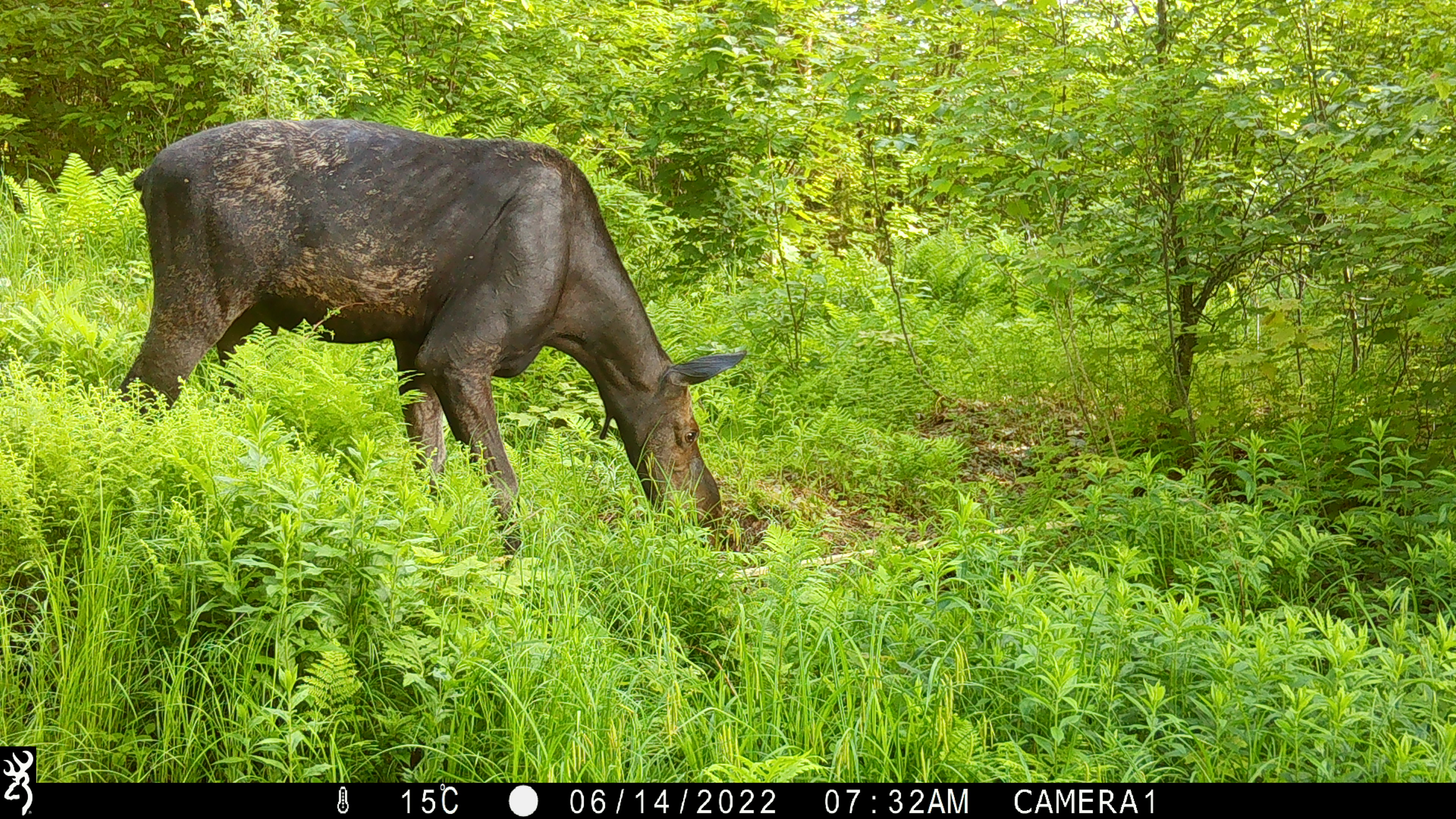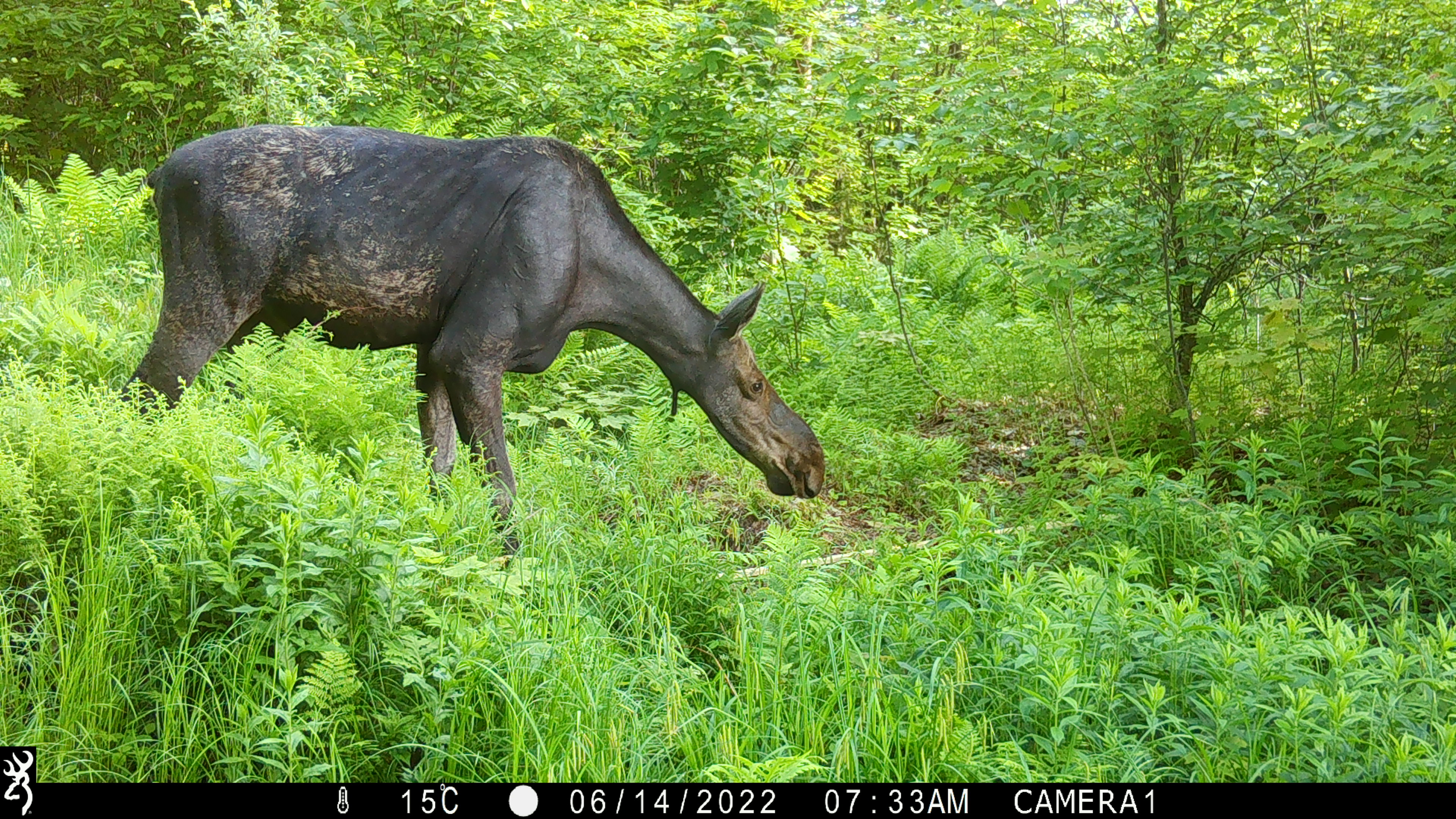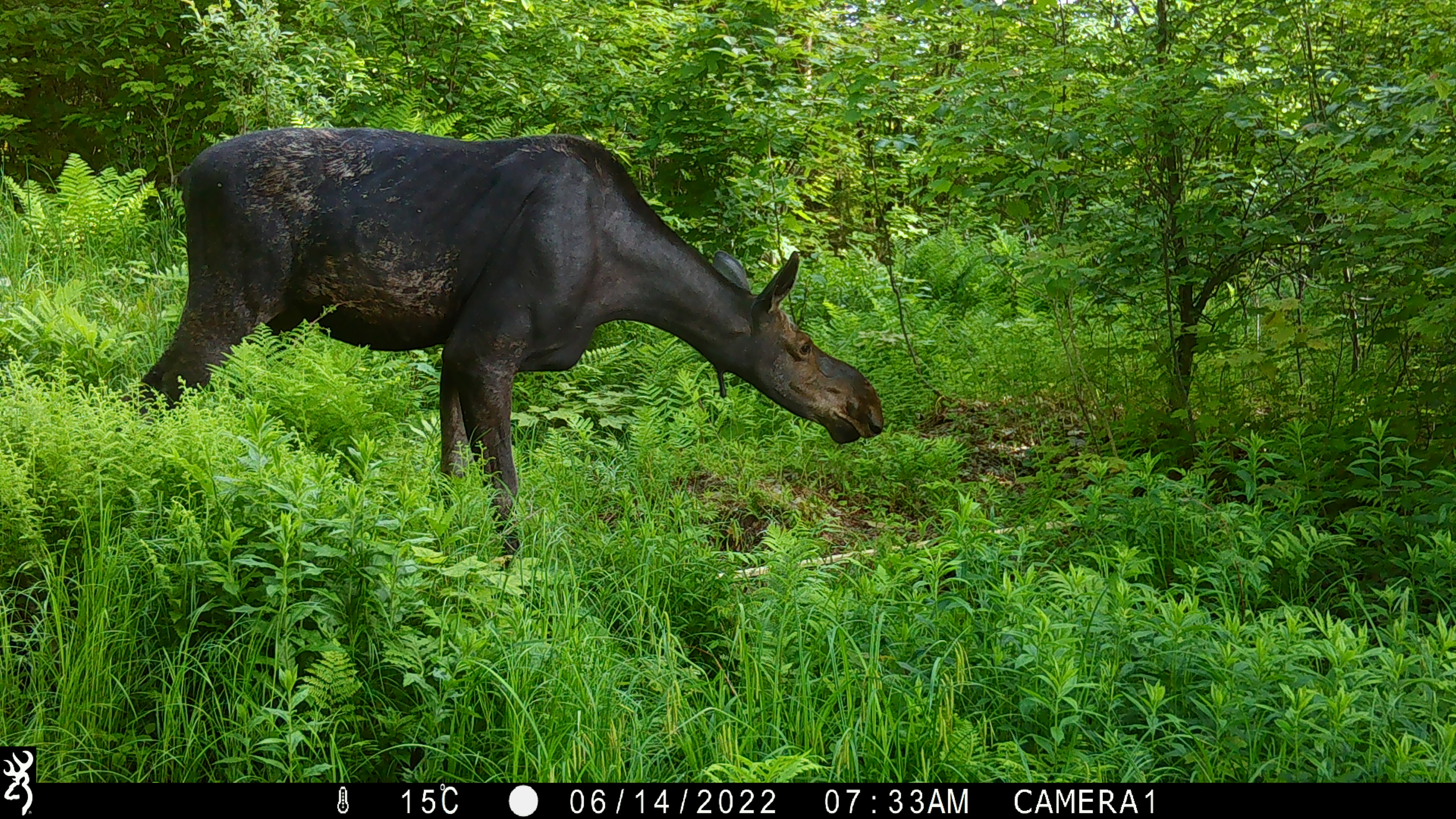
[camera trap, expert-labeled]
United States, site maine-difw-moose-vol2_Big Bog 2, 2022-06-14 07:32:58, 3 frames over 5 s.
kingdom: Animalia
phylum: Chordata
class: Mammalia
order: Artiodactyla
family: Cervidae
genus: Alces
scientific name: Alces alces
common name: moose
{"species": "moose (Alces alces)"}